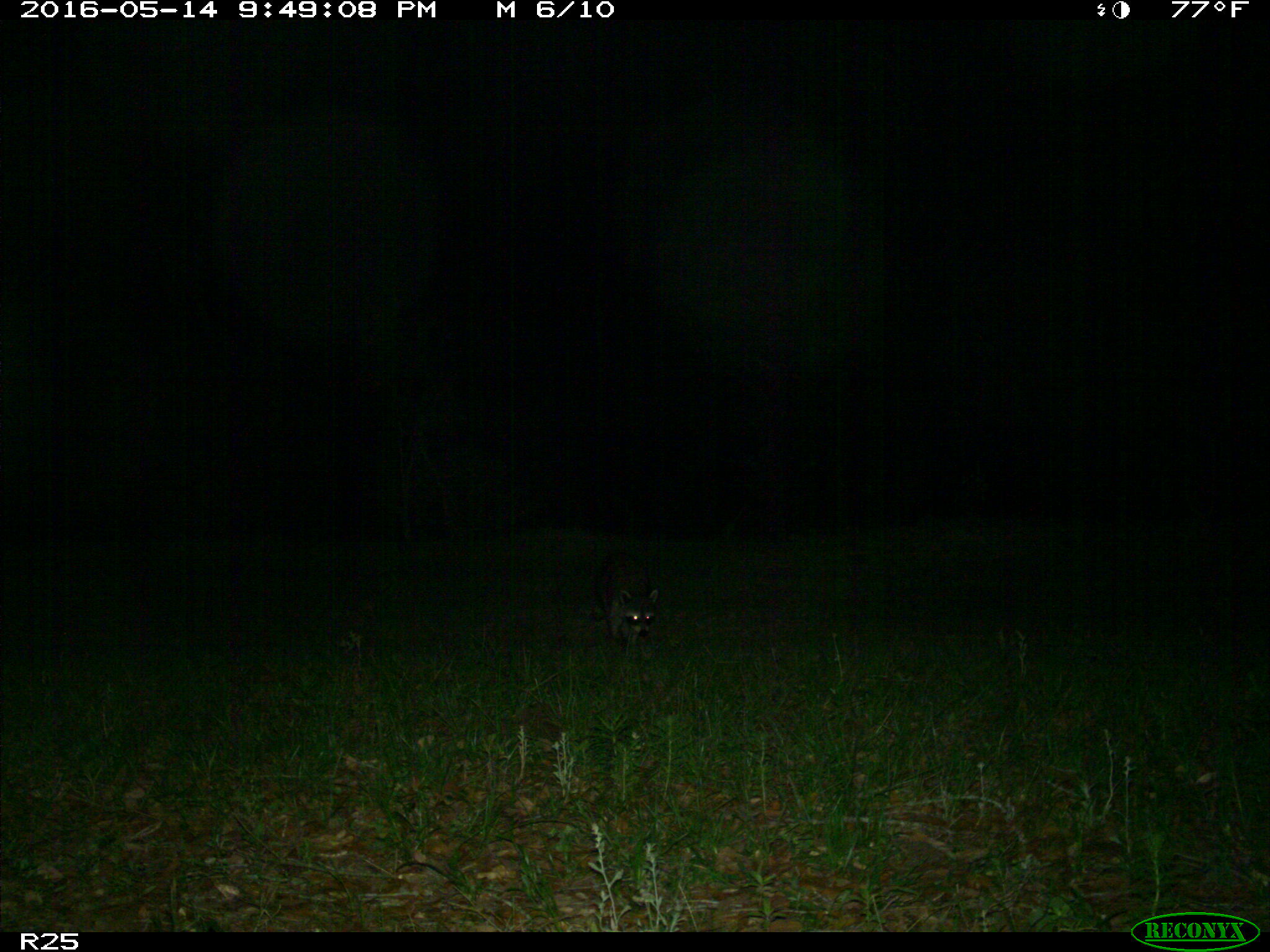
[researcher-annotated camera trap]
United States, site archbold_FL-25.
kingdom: Animalia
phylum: Chordata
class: Mammalia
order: Carnivora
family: Procyonidae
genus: Procyon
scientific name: Procyon lotor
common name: common raccoon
Procyon lotor (common raccoon).